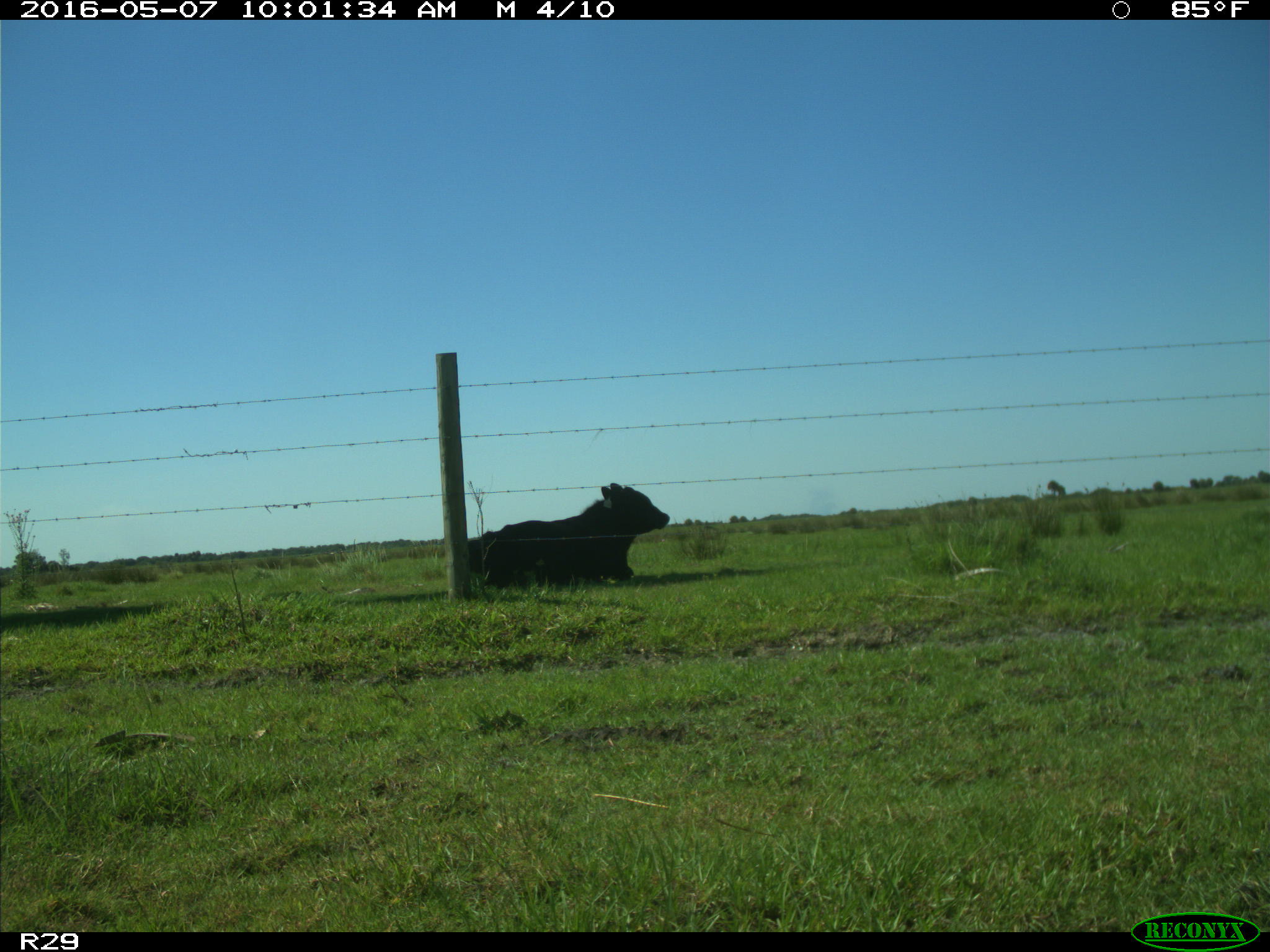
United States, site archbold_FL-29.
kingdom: Animalia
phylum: Chordata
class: Mammalia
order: Artiodactyla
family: Bovidae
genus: Bos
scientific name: Bos taurus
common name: domestic cow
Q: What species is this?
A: Bos taurus (domestic cow).